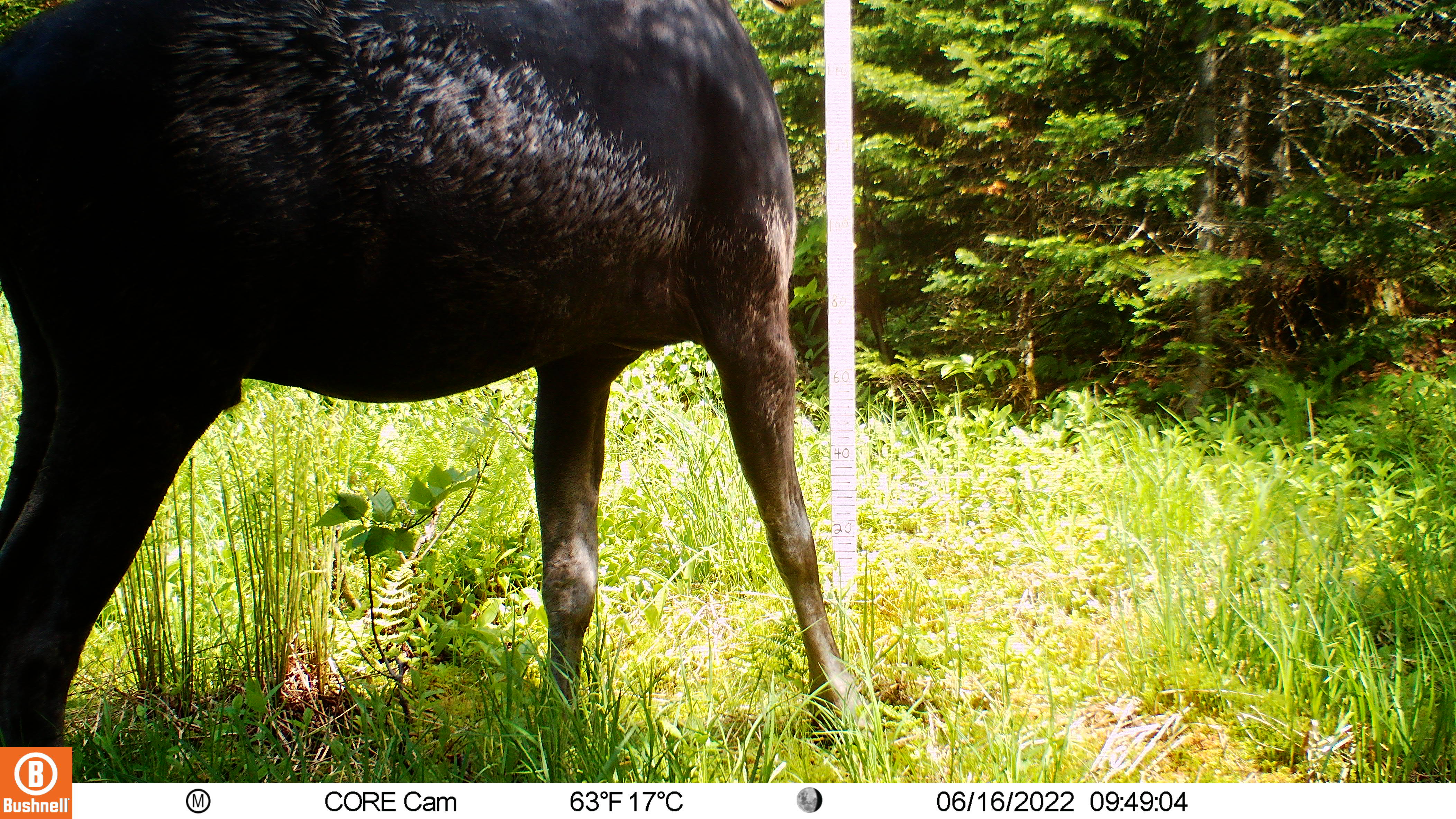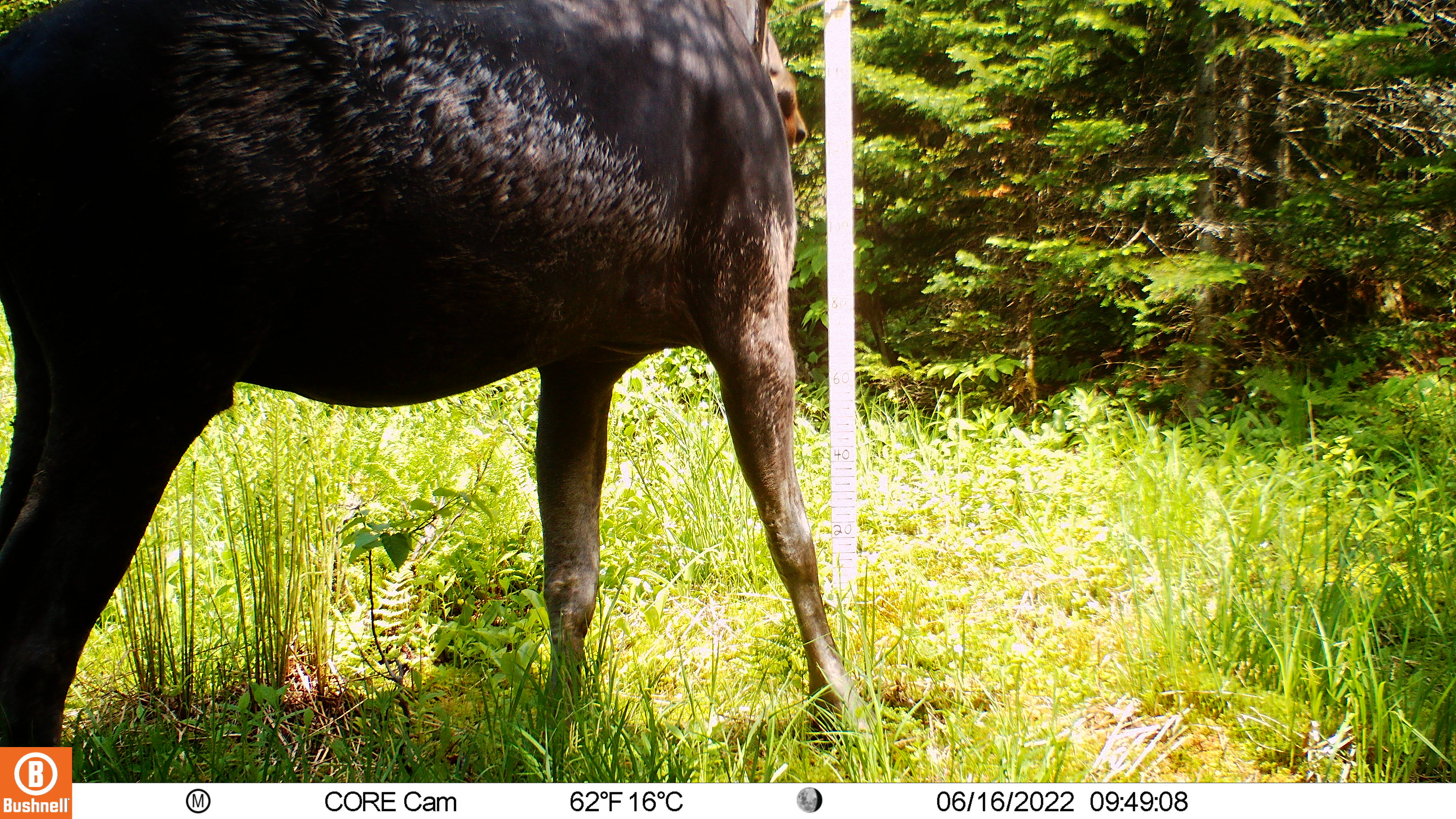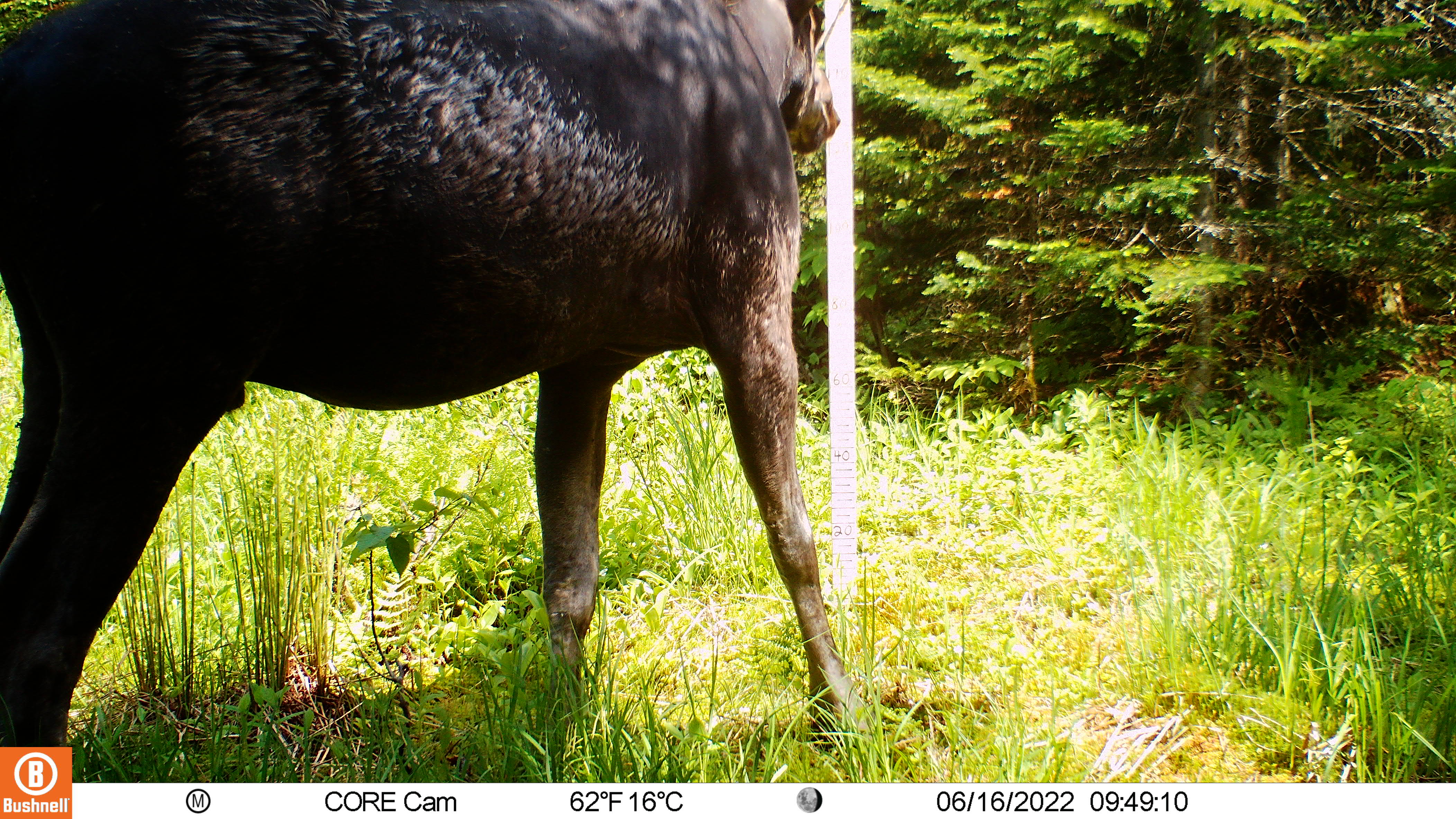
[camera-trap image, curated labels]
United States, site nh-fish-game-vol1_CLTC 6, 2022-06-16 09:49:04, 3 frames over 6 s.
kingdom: Animalia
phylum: Chordata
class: Mammalia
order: Artiodactyla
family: Cervidae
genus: Alces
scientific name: Alces alces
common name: moose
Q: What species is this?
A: Moose (Alces alces).